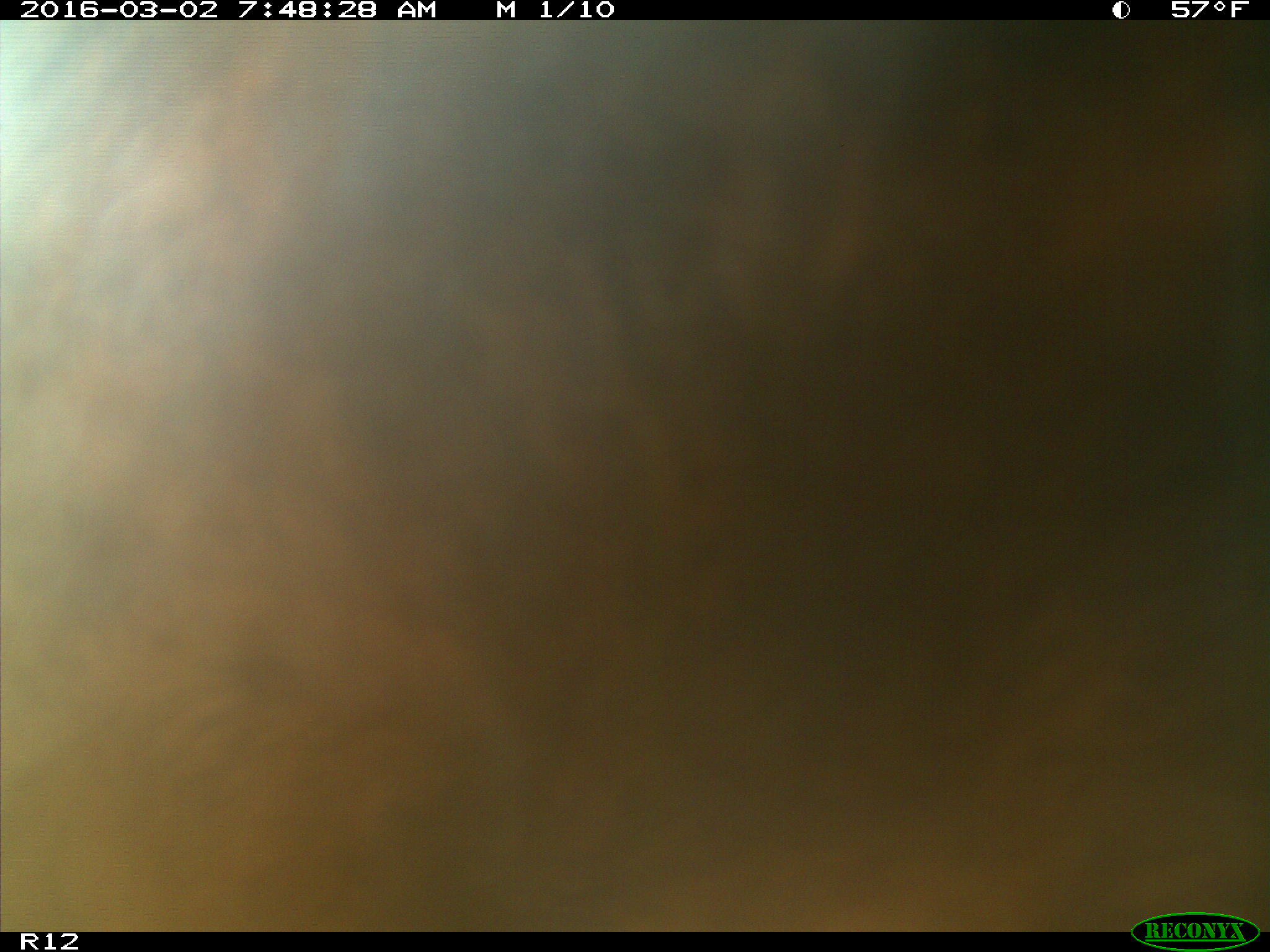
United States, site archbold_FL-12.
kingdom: Animalia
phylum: Chordata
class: Mammalia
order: Artiodactyla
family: Bovidae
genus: Bos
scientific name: Bos taurus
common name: domestic cow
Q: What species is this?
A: Bos taurus (domestic cow).